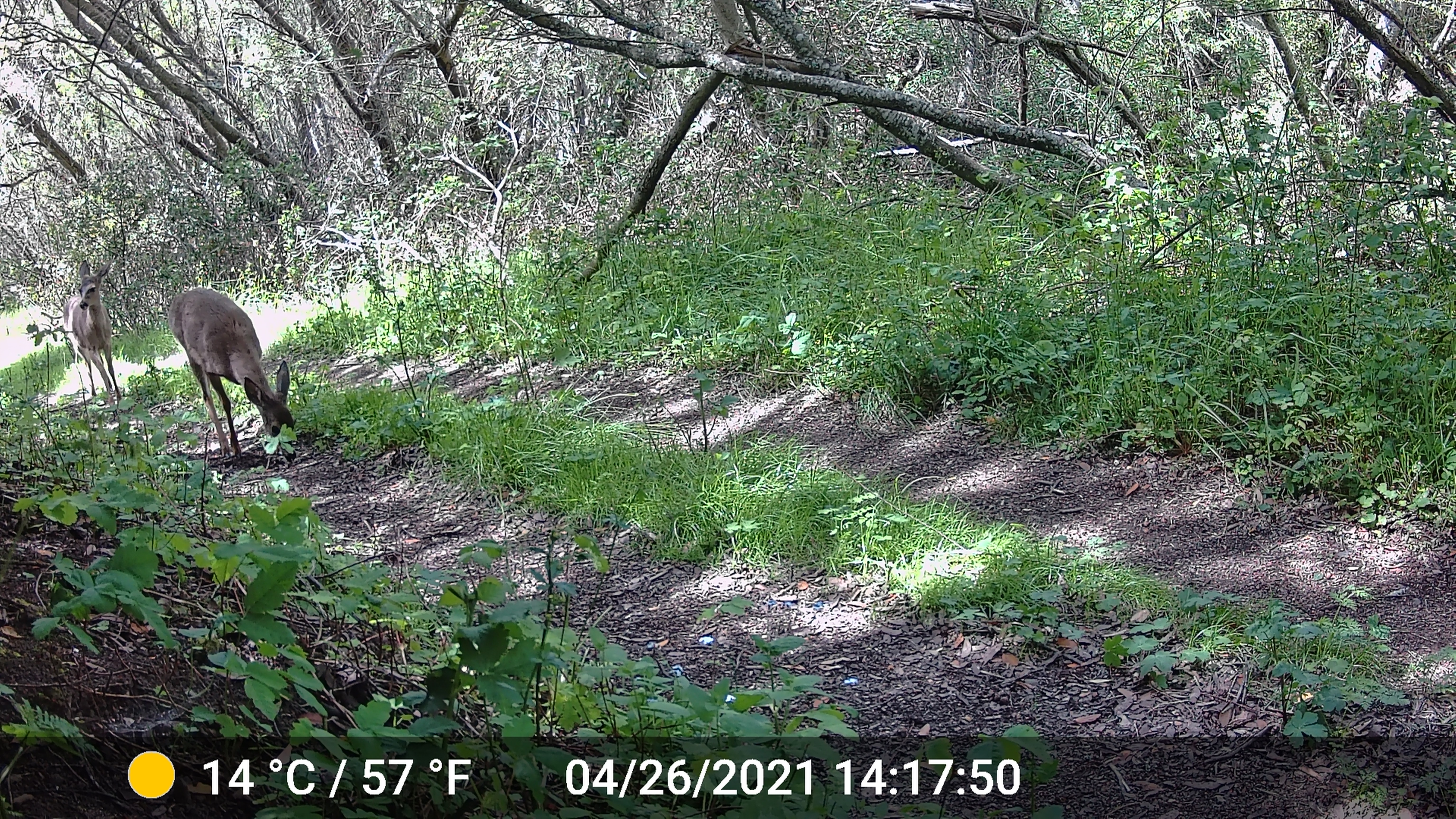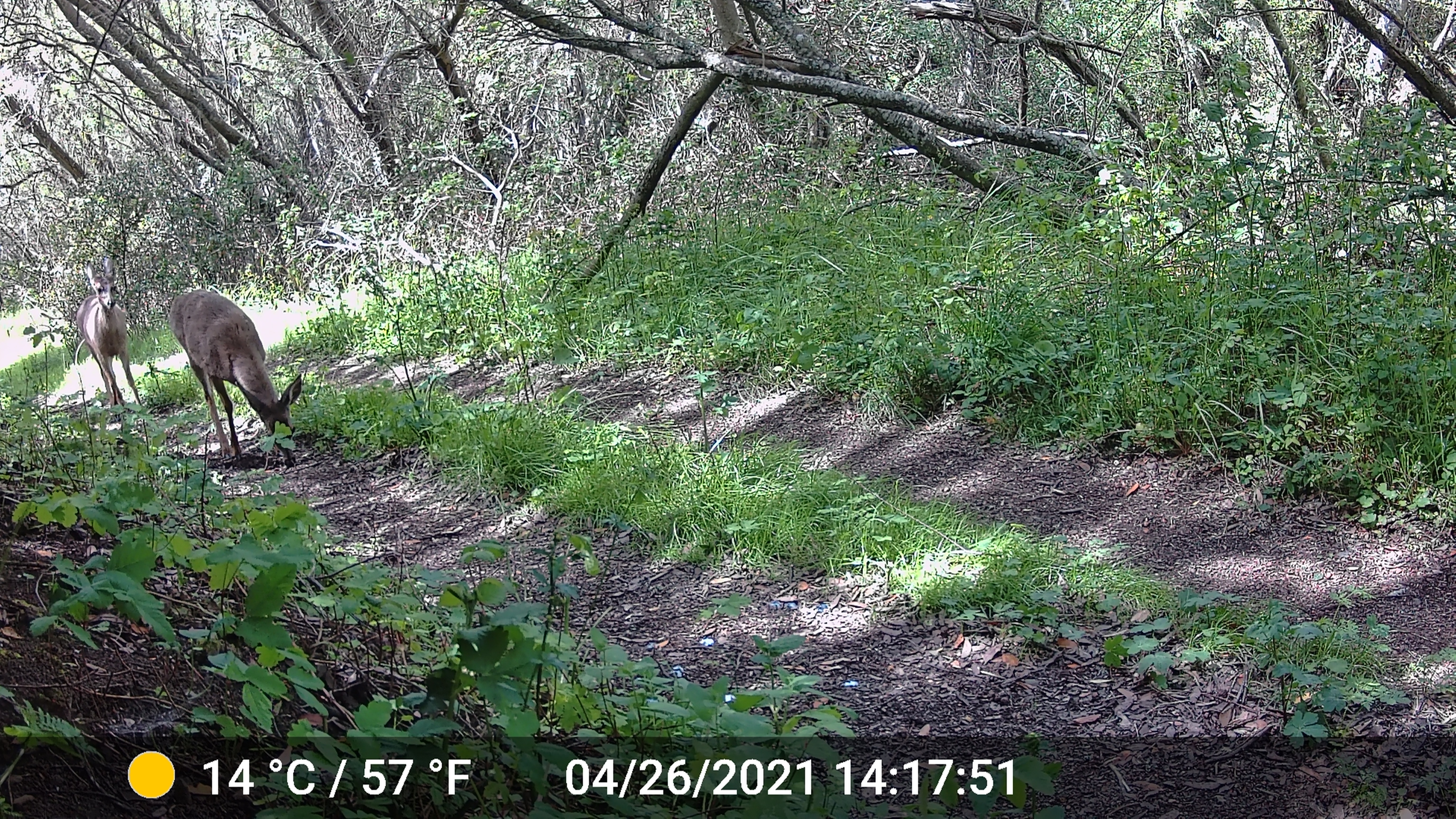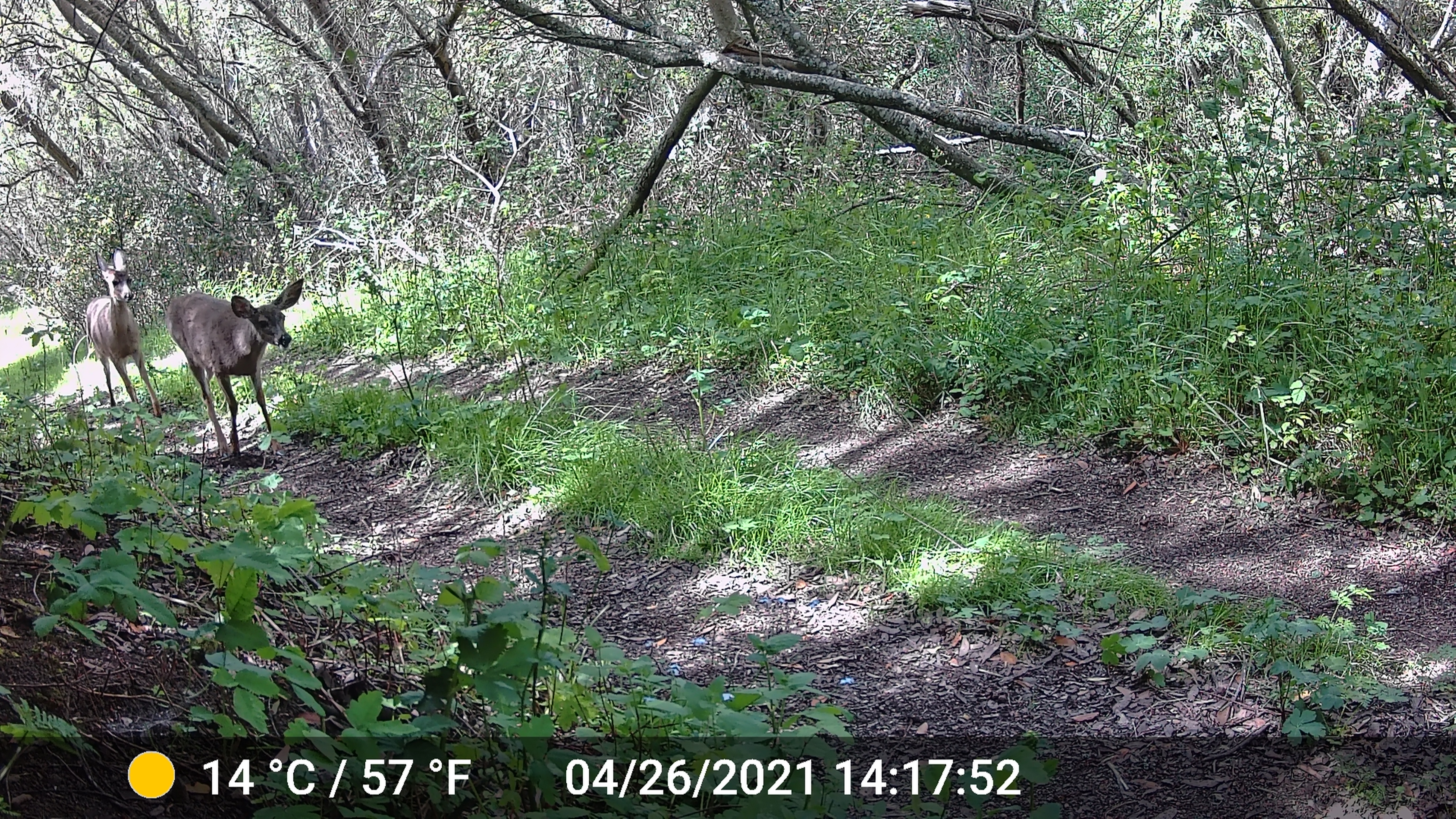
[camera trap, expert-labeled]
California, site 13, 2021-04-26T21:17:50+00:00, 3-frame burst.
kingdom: Animalia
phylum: Chordata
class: Mammalia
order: Artiodactyla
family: Cervidae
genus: Odocoileus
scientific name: Odocoileus hemionus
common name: mule deer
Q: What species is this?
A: Mule deer (Odocoileus hemionus).